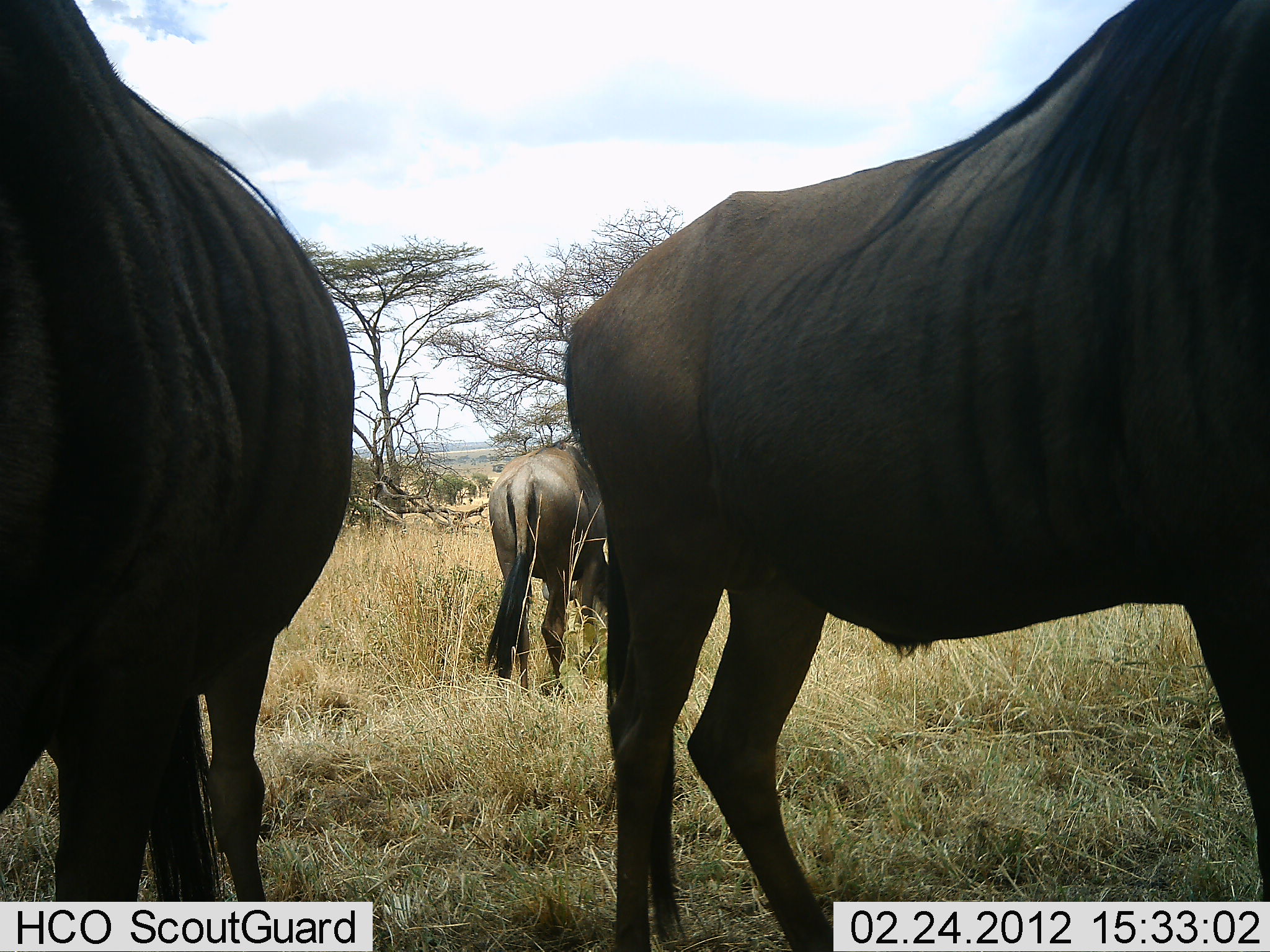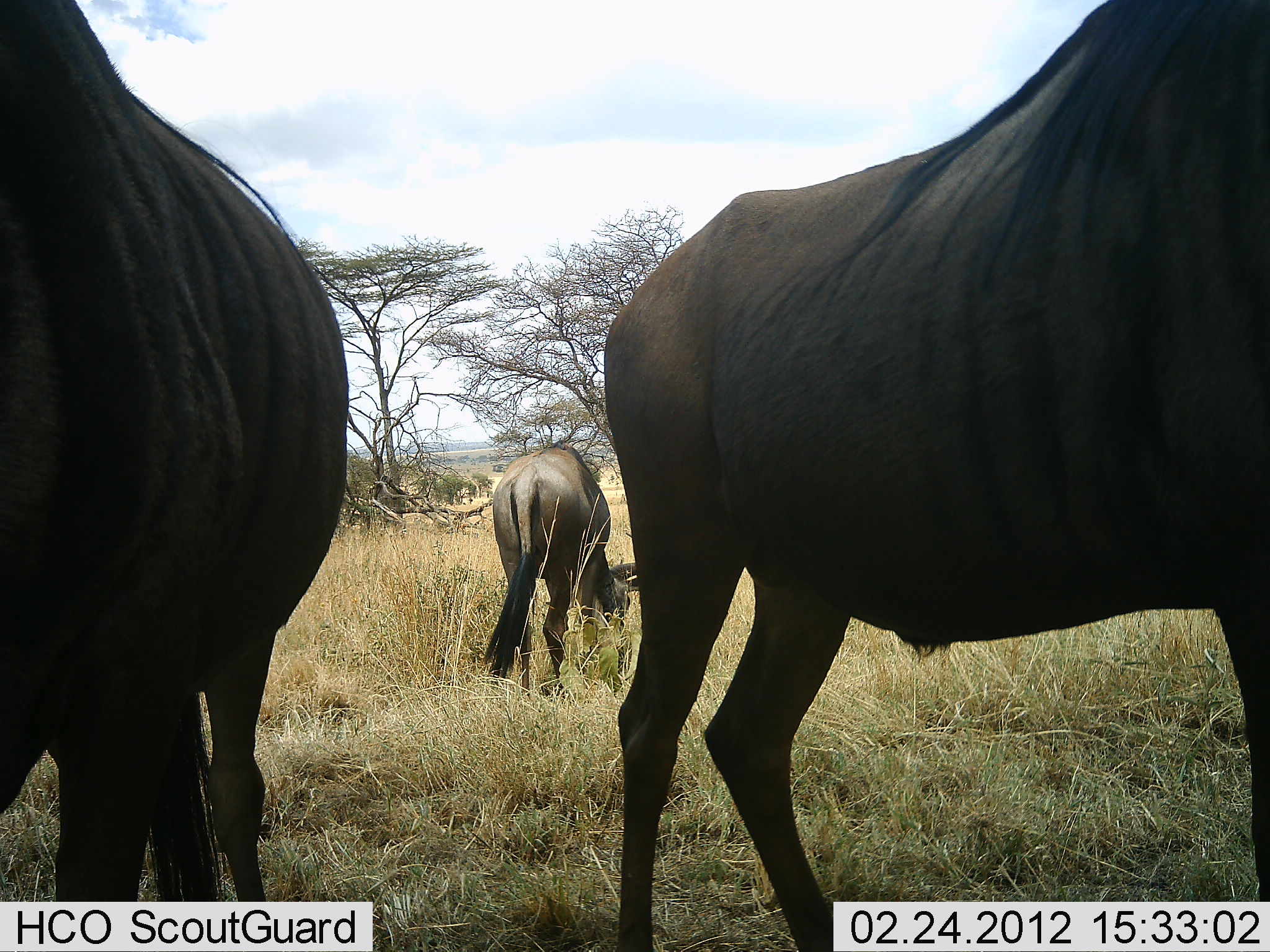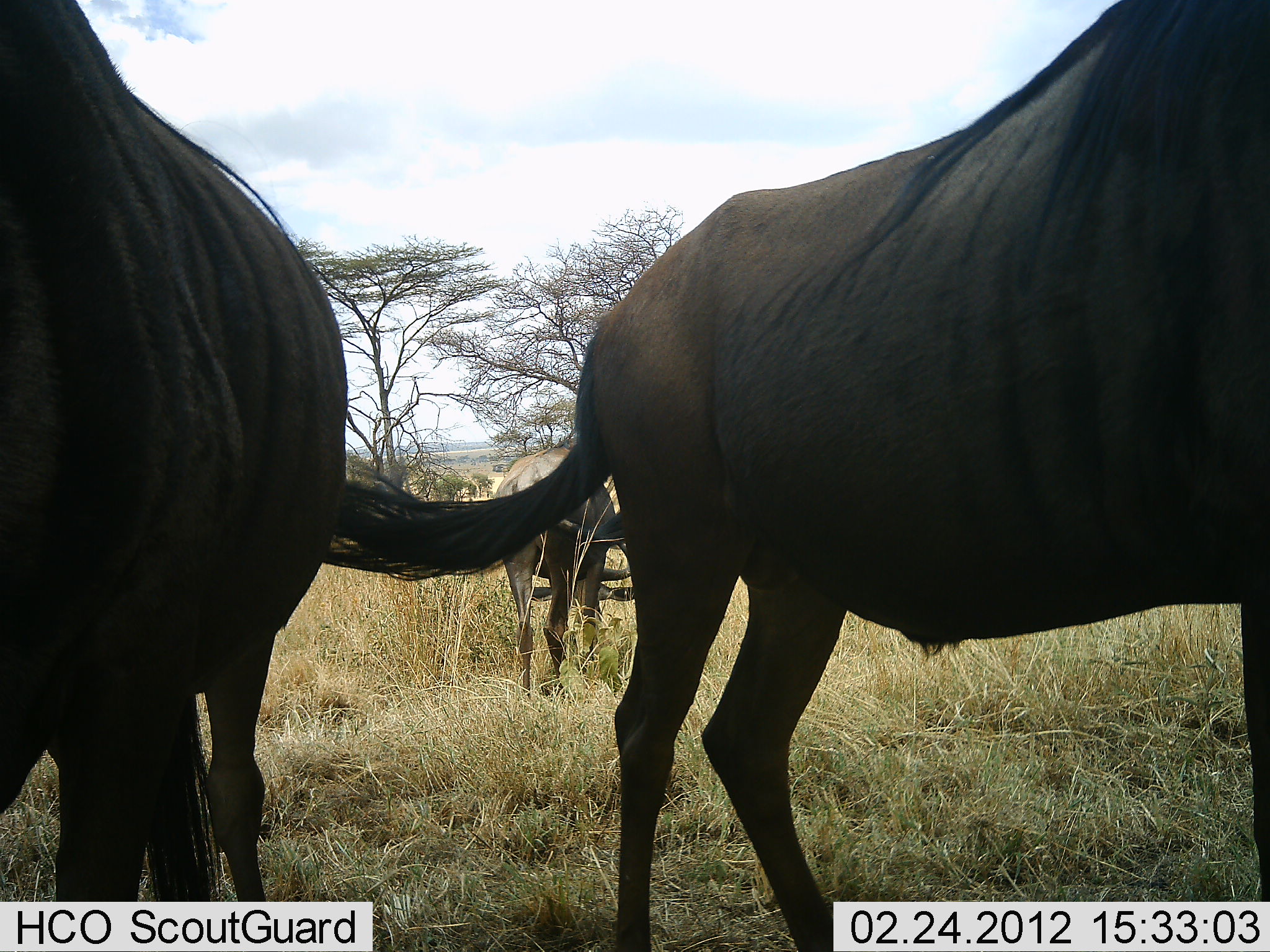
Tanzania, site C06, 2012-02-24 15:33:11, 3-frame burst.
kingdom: Animalia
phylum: Chordata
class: Mammalia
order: Artiodactyla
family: Bovidae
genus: Connochaetes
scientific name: Connochaetes taurinus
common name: blue wildebeest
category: wildebeest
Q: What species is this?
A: Wildebeest (blue wildebeest) (Connochaetes taurinus).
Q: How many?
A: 3.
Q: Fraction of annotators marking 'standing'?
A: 73%.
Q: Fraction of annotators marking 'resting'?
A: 0%.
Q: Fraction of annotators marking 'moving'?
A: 0%.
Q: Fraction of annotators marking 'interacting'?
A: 0%.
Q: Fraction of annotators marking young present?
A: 0%.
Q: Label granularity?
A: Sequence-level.